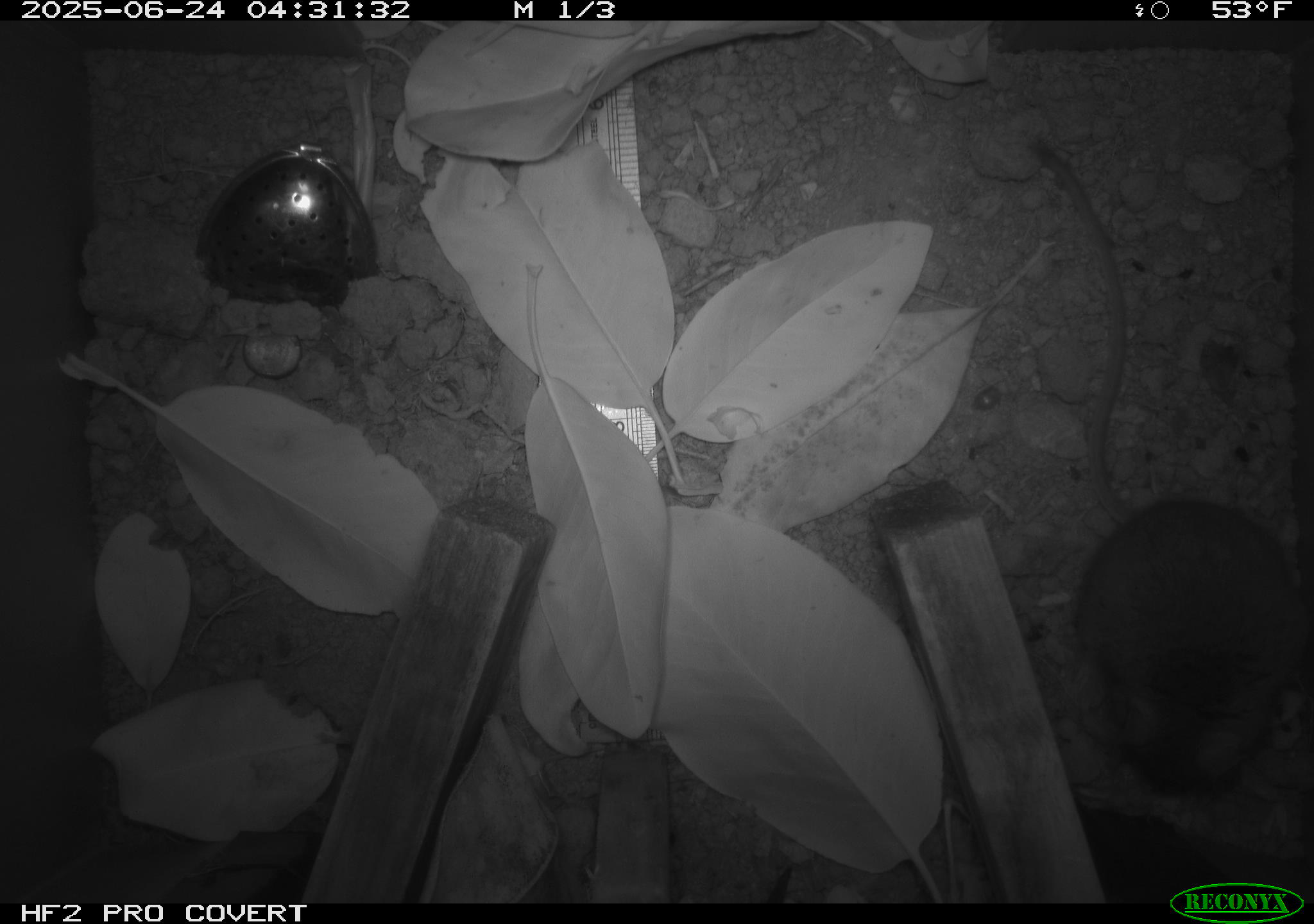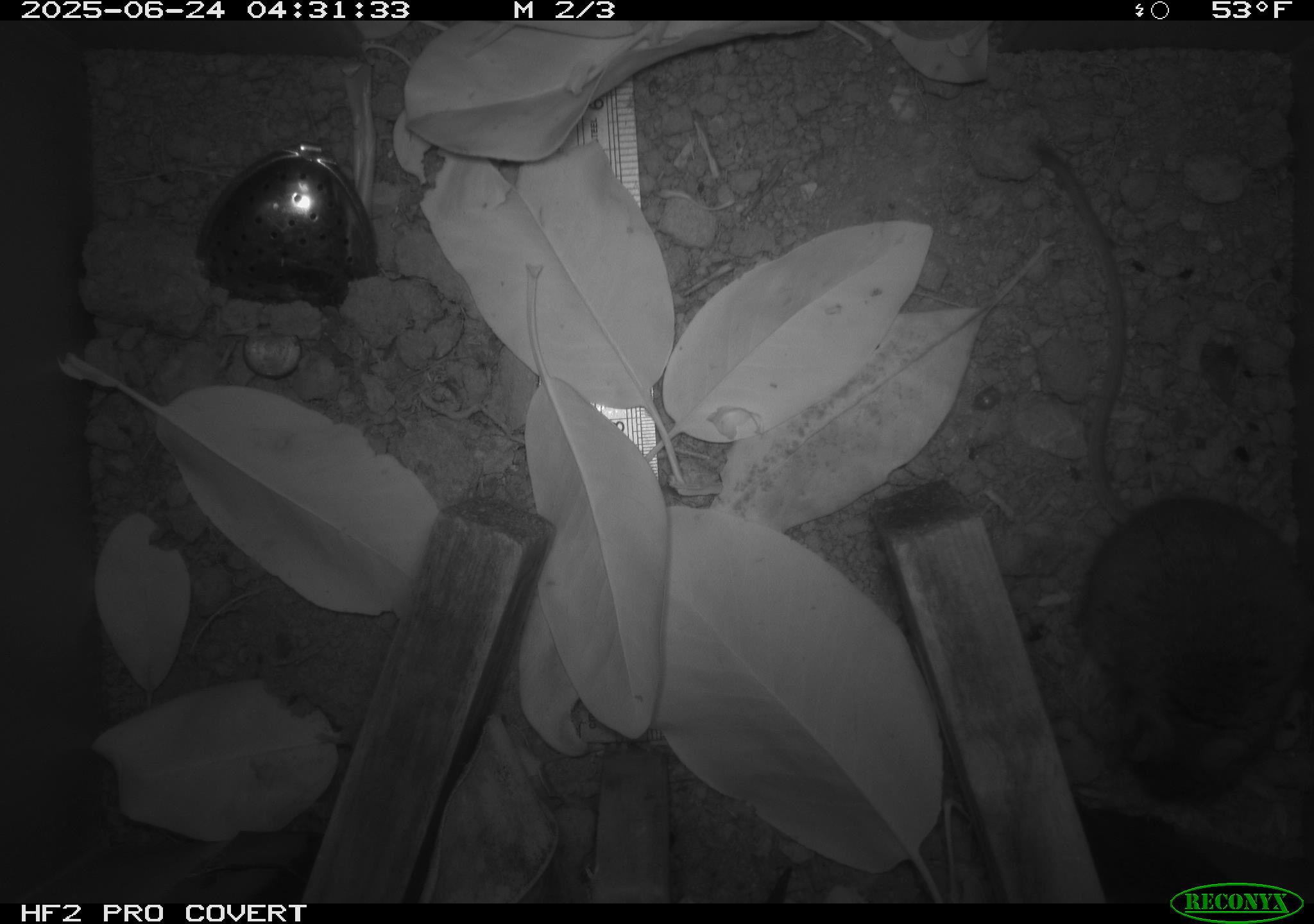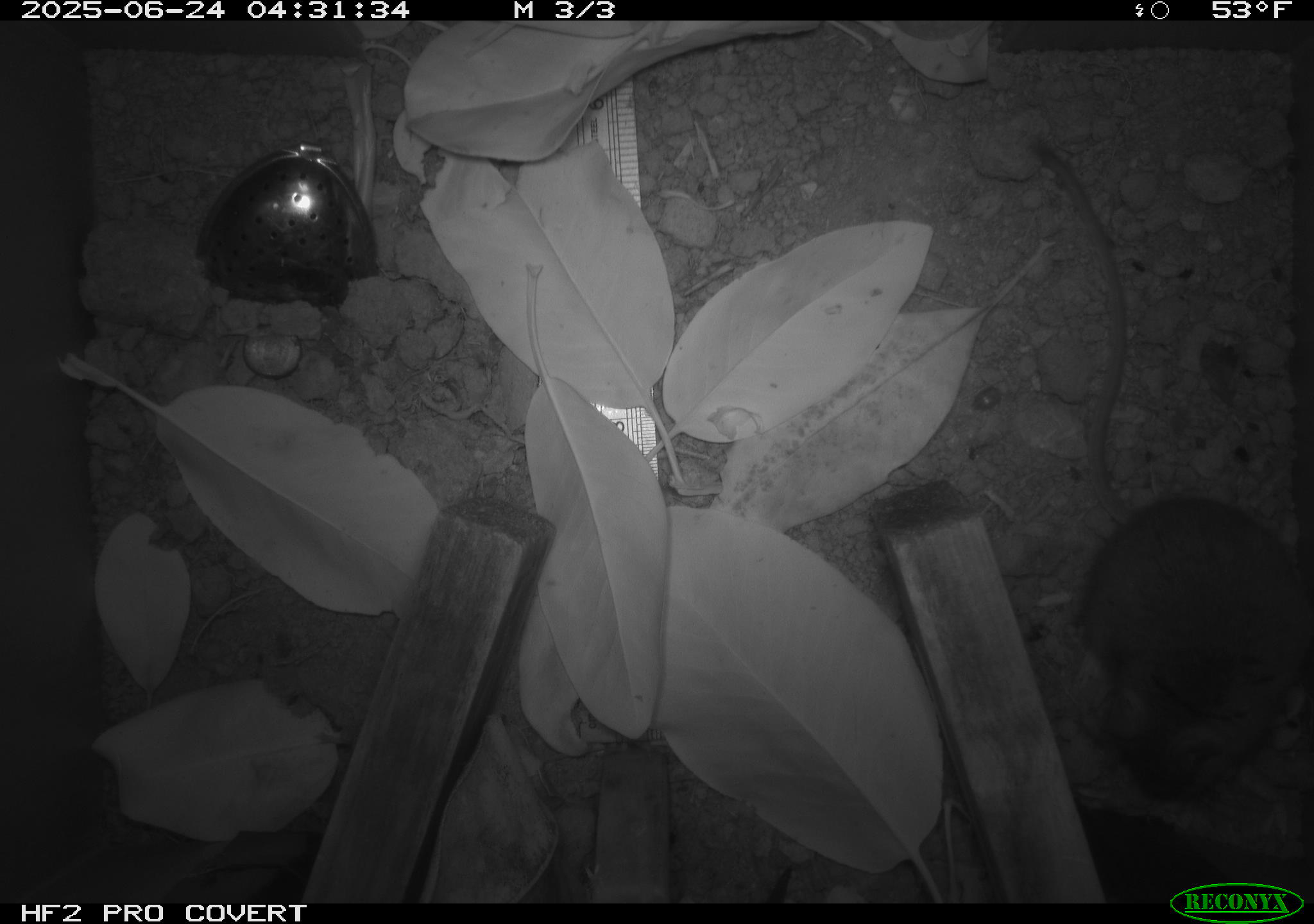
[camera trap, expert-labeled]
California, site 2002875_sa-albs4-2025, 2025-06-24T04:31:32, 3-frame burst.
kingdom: Animalia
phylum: Chordata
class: Mammalia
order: Rodentia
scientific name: Rodentia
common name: mouse species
Mouse species (Rodentia).